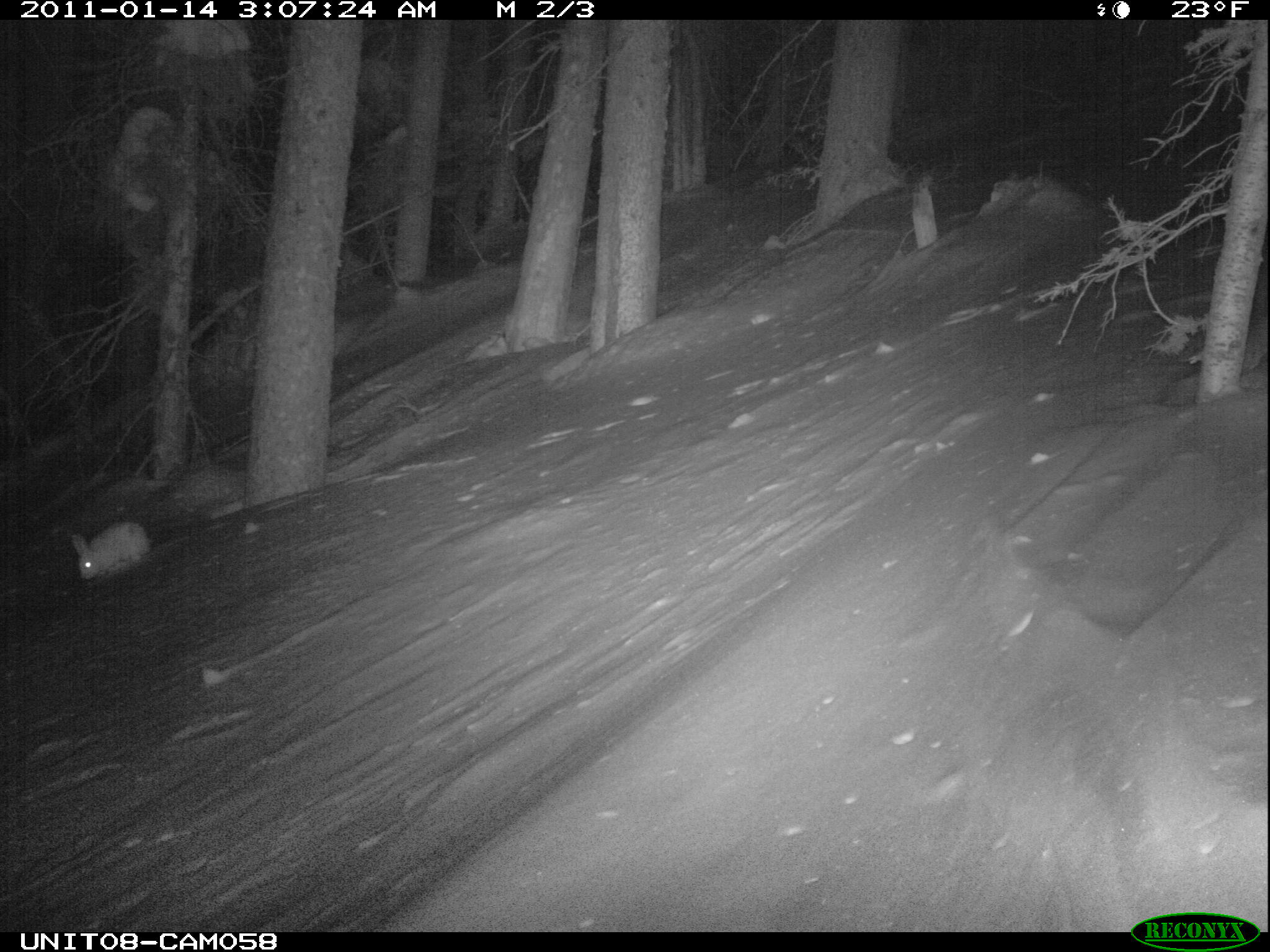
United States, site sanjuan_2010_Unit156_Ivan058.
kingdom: Animalia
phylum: Chordata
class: Mammalia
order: Lagomorpha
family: Leporidae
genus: Lepus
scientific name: Lepus americanus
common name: snowshoe hare